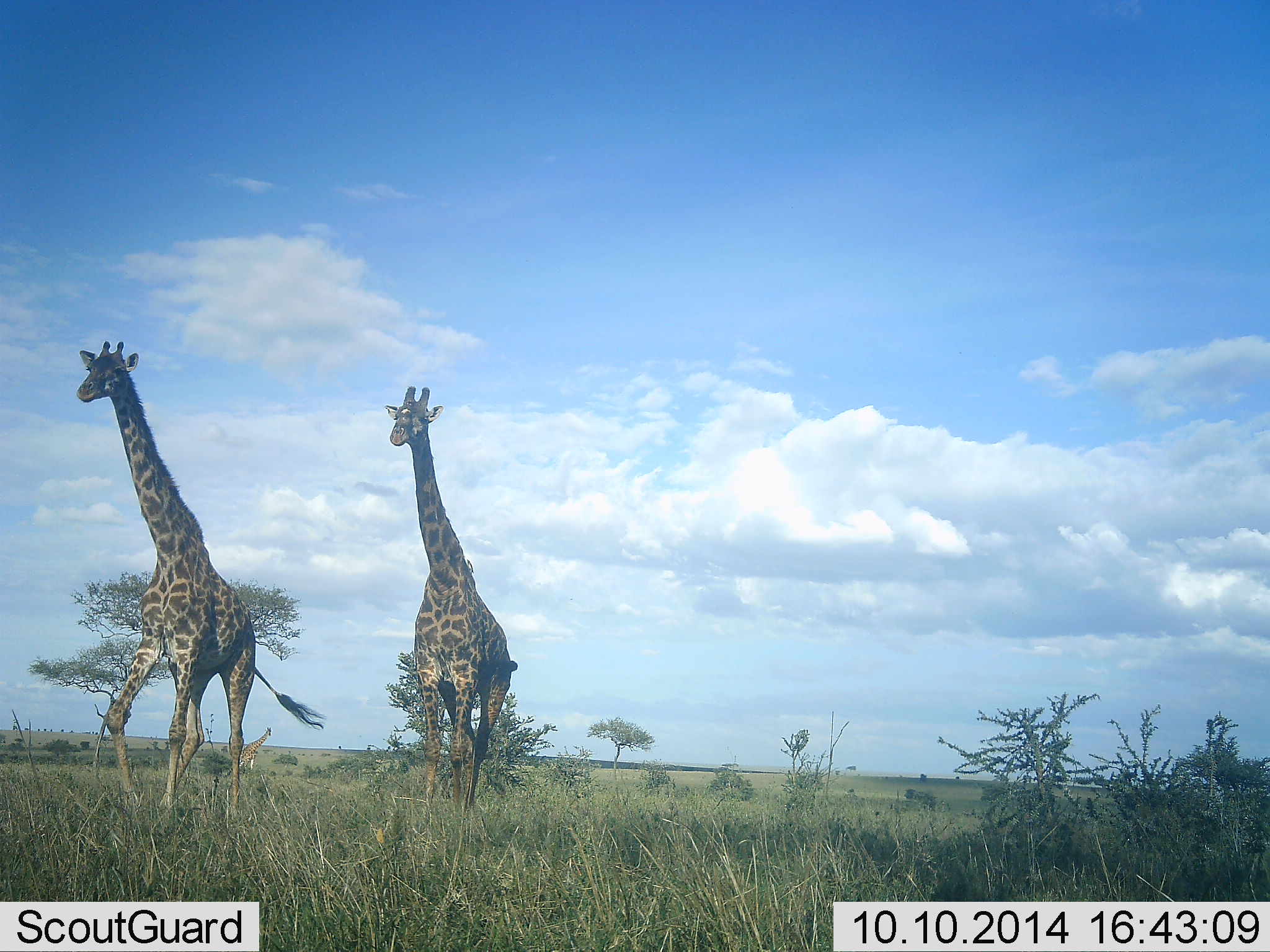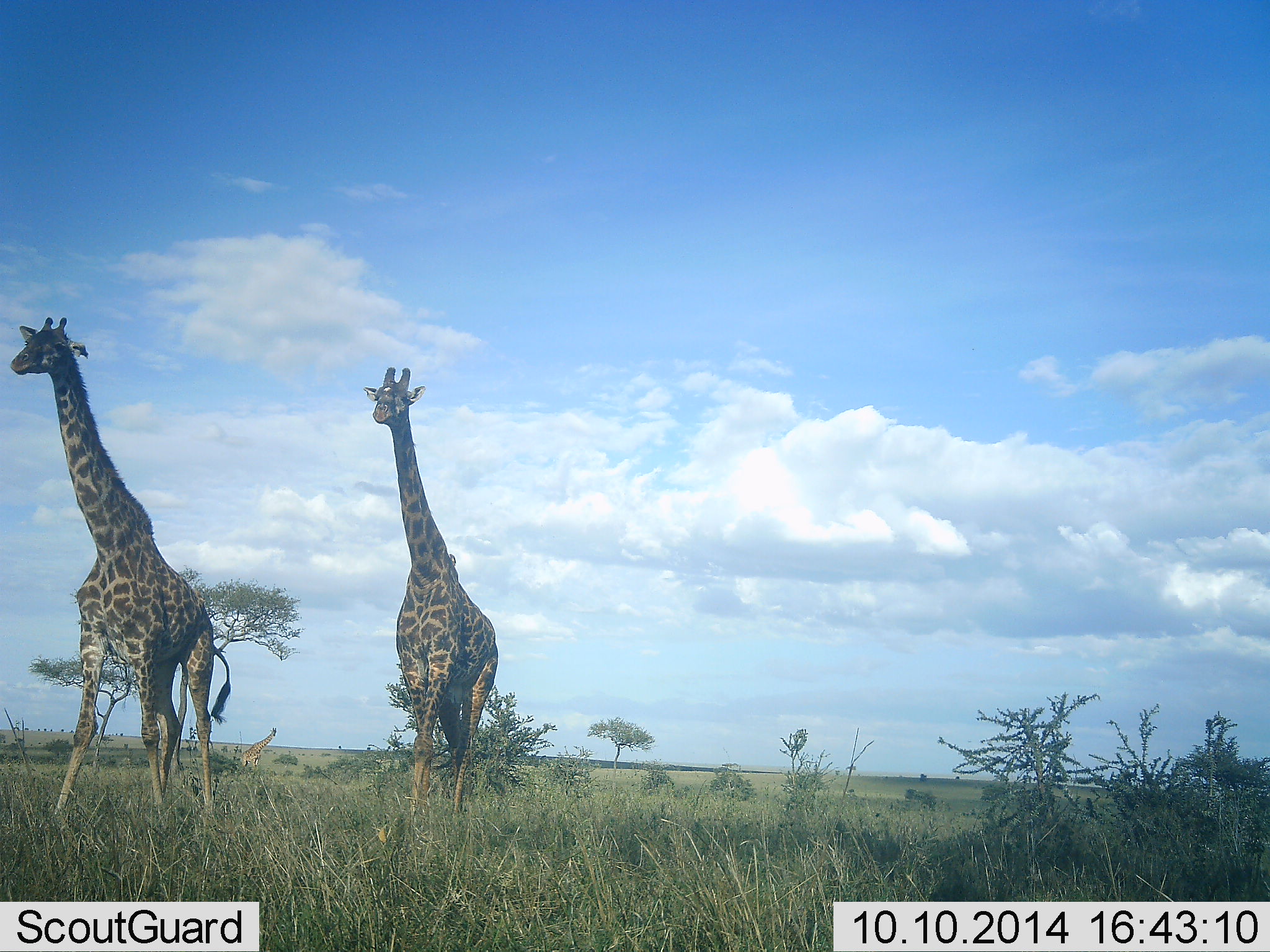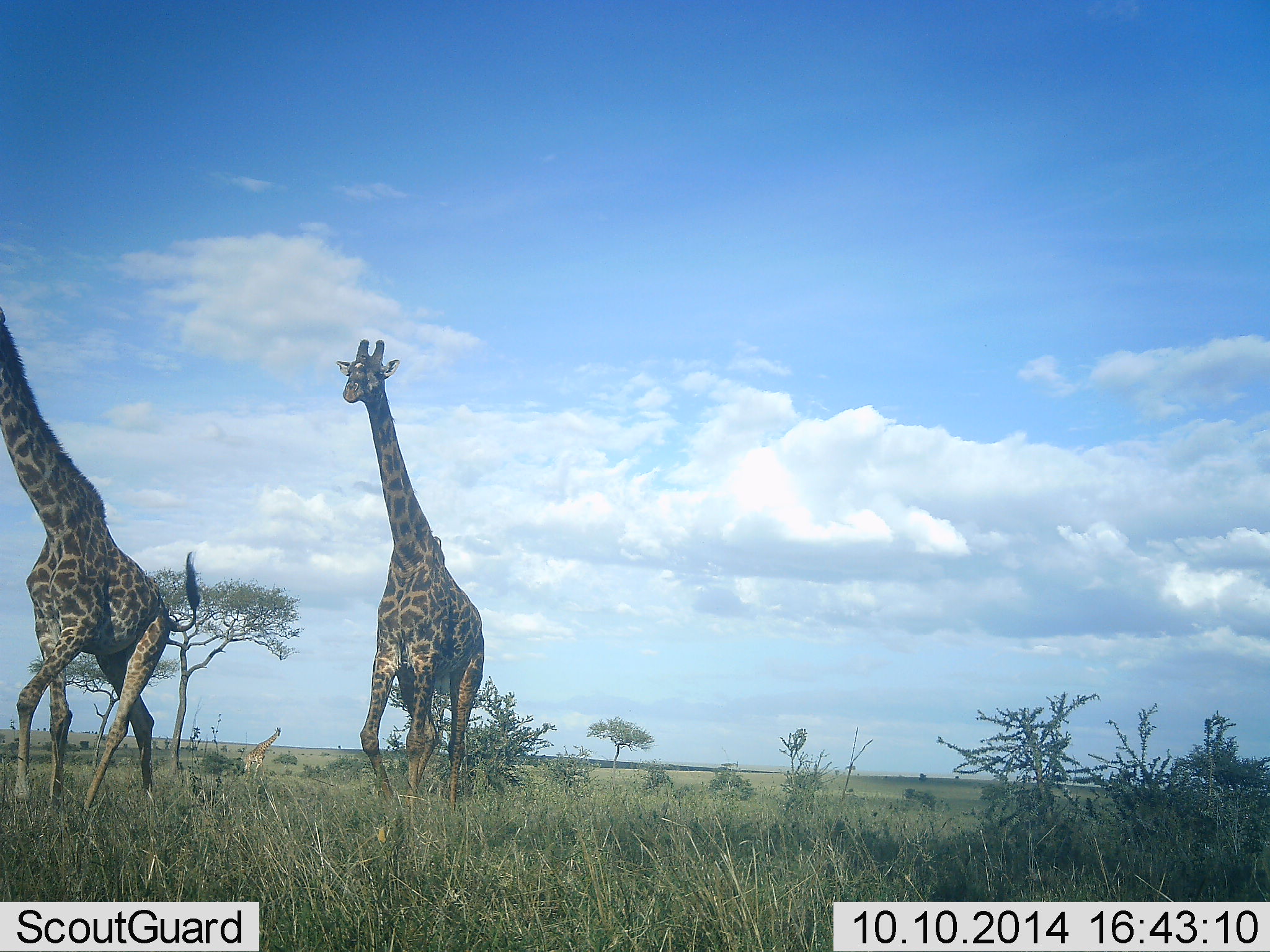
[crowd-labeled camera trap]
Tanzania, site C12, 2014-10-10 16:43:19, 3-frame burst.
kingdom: Animalia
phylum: Chordata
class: Mammalia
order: Artiodactyla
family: Giraffidae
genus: Giraffa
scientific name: Giraffa camelopardalis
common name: giraffe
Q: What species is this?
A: Giraffe (Giraffa camelopardalis).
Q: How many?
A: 2.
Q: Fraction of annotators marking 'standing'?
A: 0%.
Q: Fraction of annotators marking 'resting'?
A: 0%.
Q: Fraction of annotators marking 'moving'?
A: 100%.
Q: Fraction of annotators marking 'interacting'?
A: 0%.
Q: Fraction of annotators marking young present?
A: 0%.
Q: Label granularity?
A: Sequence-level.